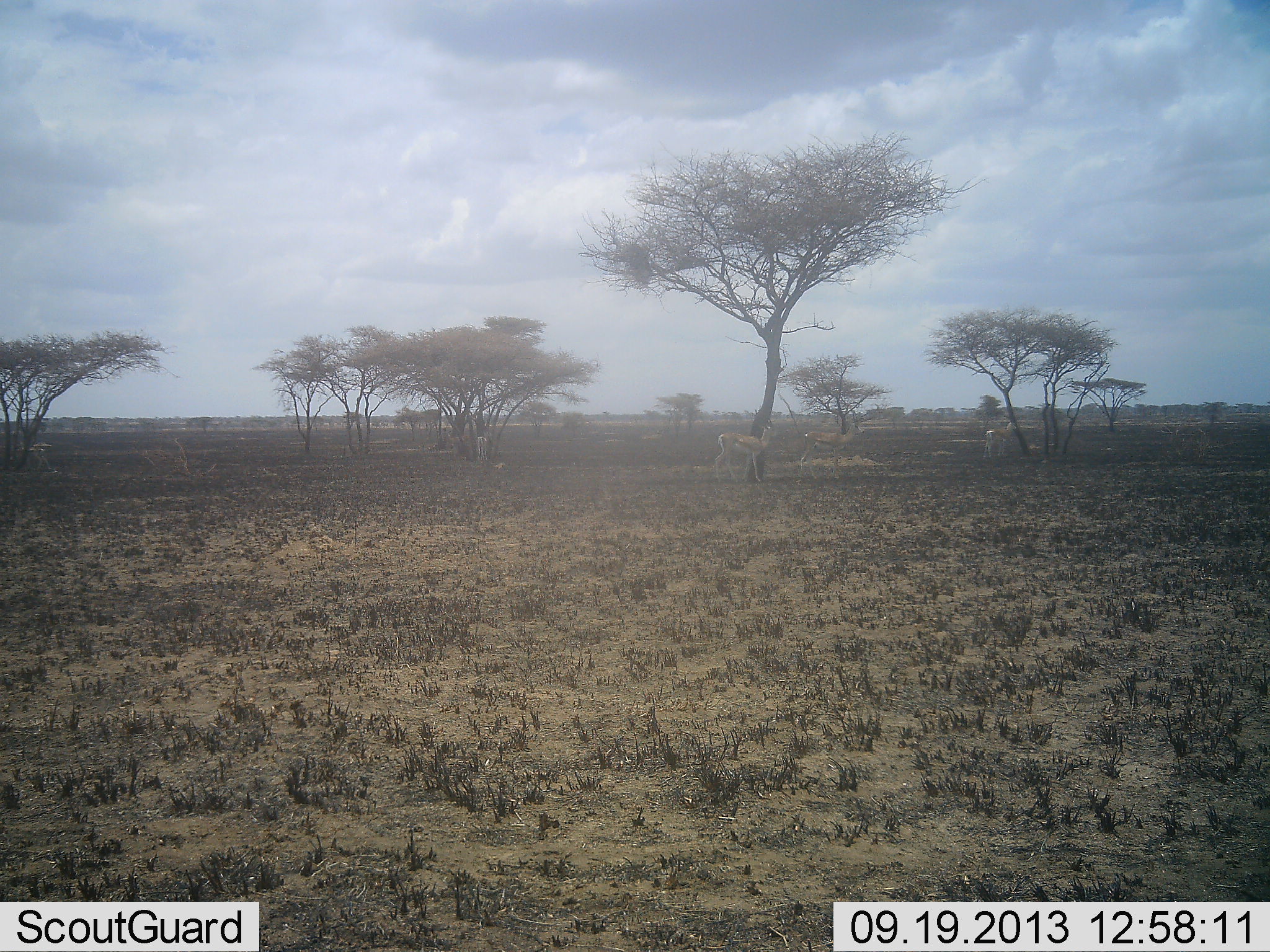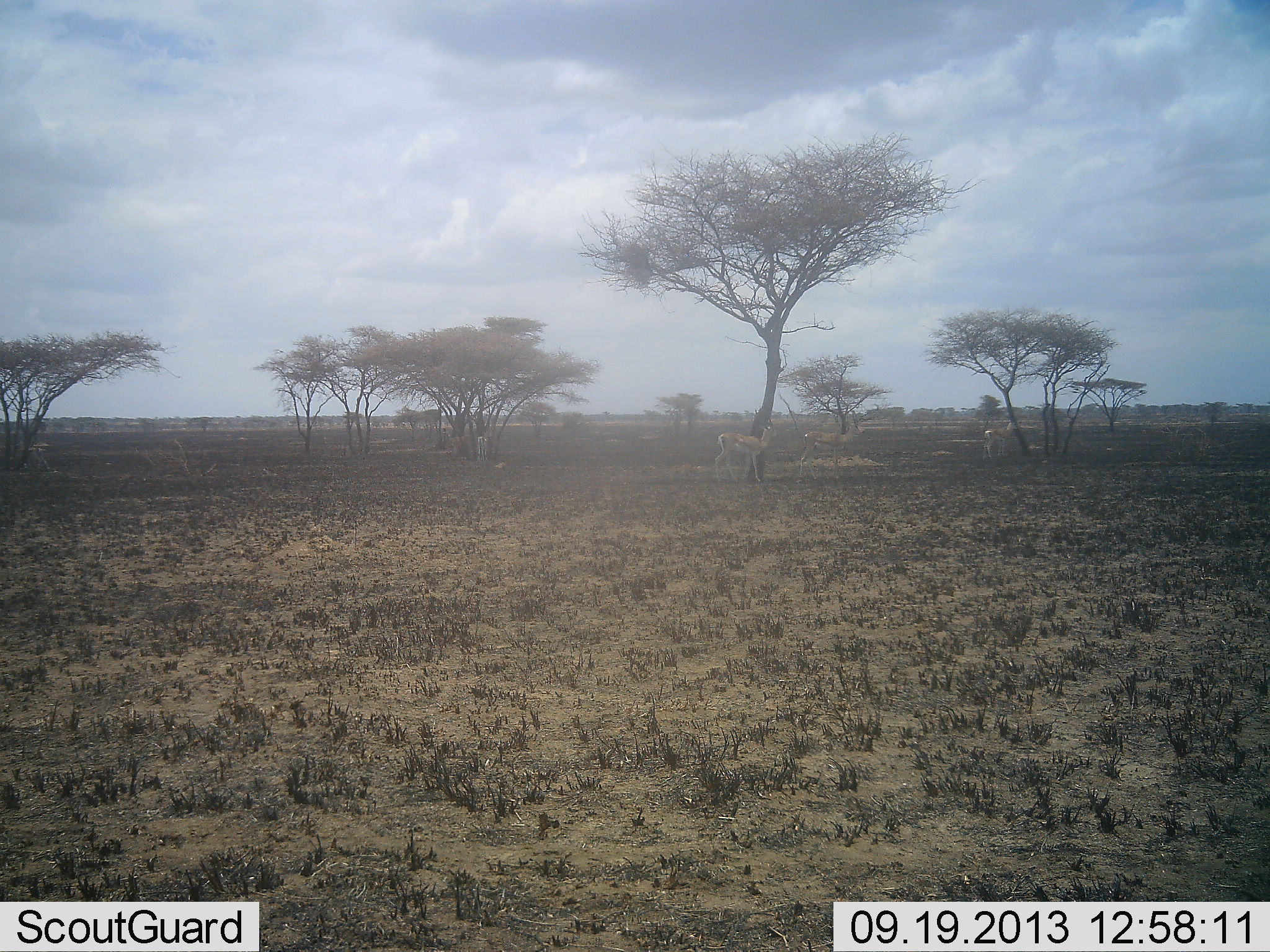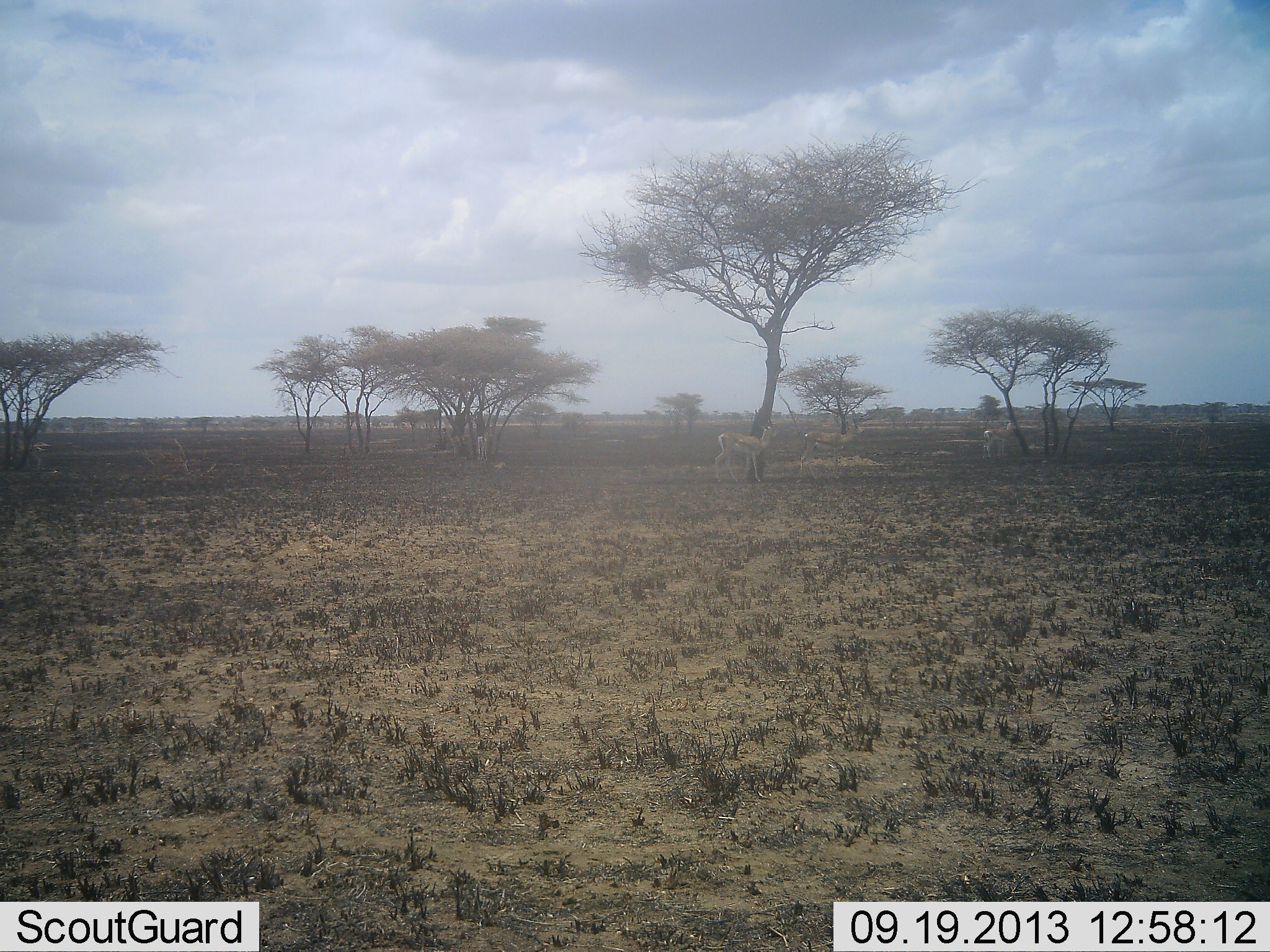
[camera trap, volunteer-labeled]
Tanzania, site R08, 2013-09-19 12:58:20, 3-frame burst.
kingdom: Animalia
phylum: Chordata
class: Mammalia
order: Artiodactyla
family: Bovidae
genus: Nanger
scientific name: Nanger granti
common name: grant's gazelle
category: gazellegrants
Gazellegrants (grant's gazelle) (Nanger granti), count 3. Behavior (volunteer vote fractions): standing 100%, resting 0%, moving 0%, interacting 0%. Young present (vote fraction): 0%. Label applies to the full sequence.